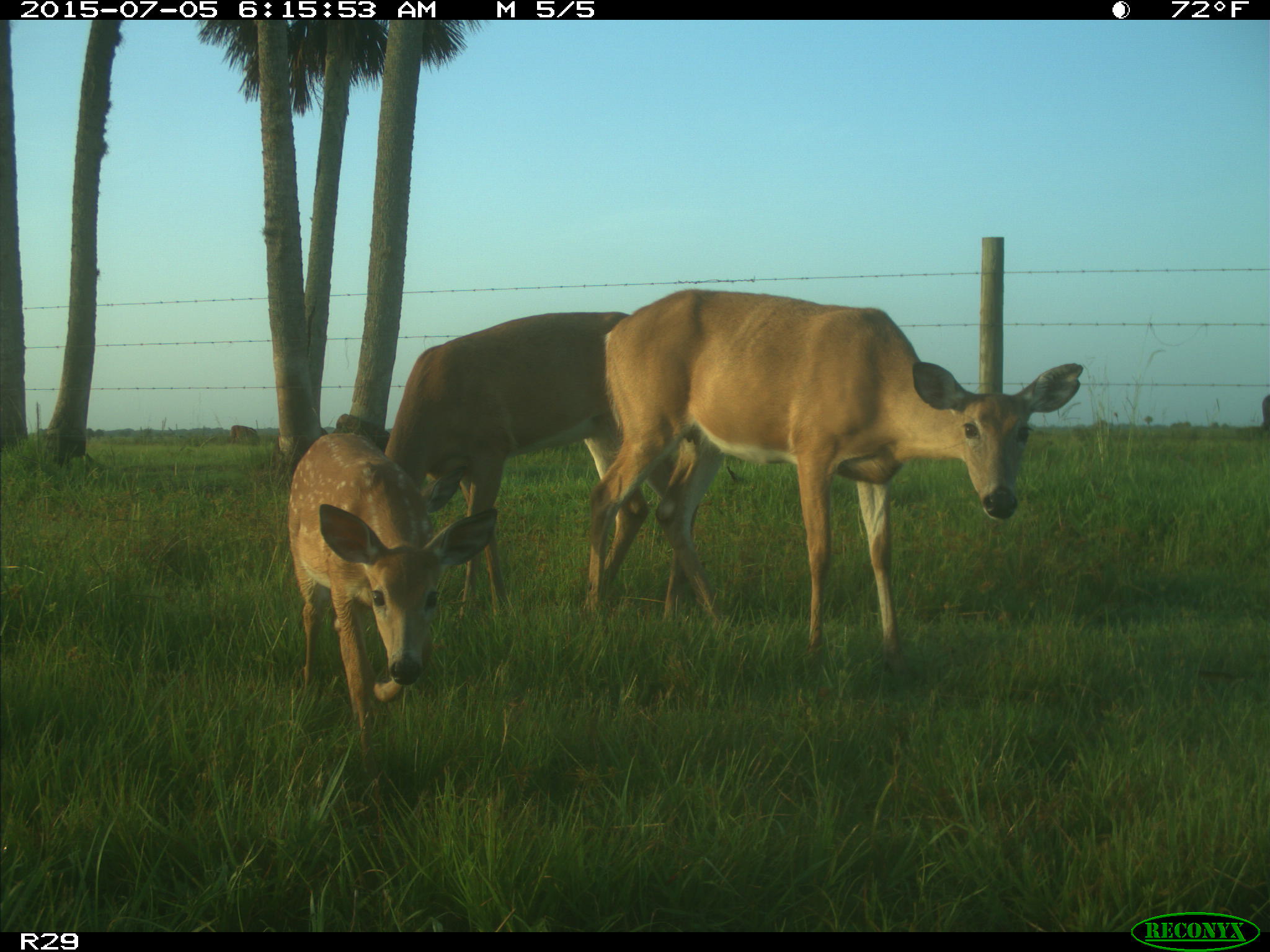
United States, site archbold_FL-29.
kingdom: Animalia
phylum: Chordata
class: Mammalia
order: Artiodactyla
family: Bovidae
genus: Bos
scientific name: Bos taurus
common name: domestic cow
Bos taurus (domestic cow).